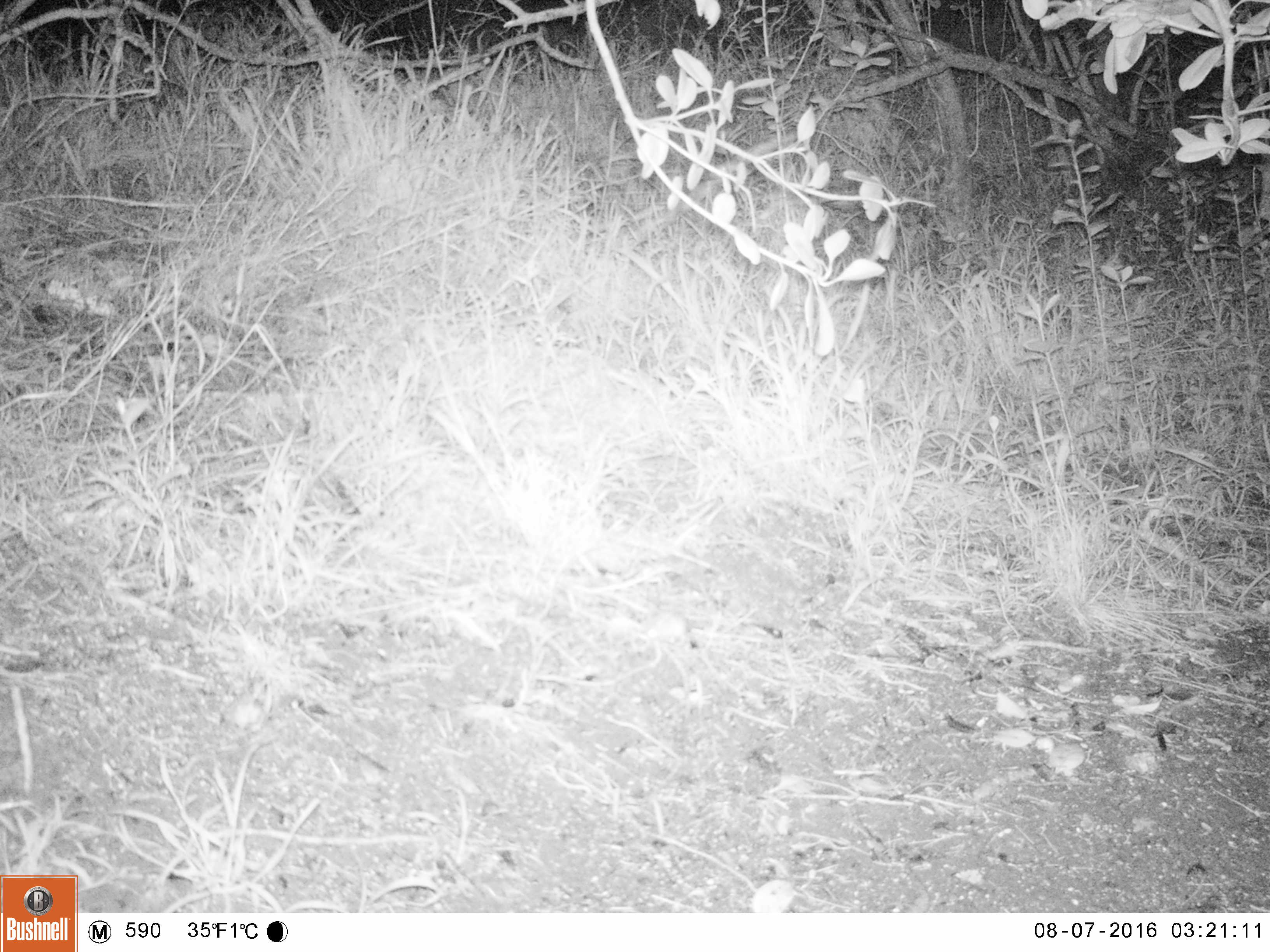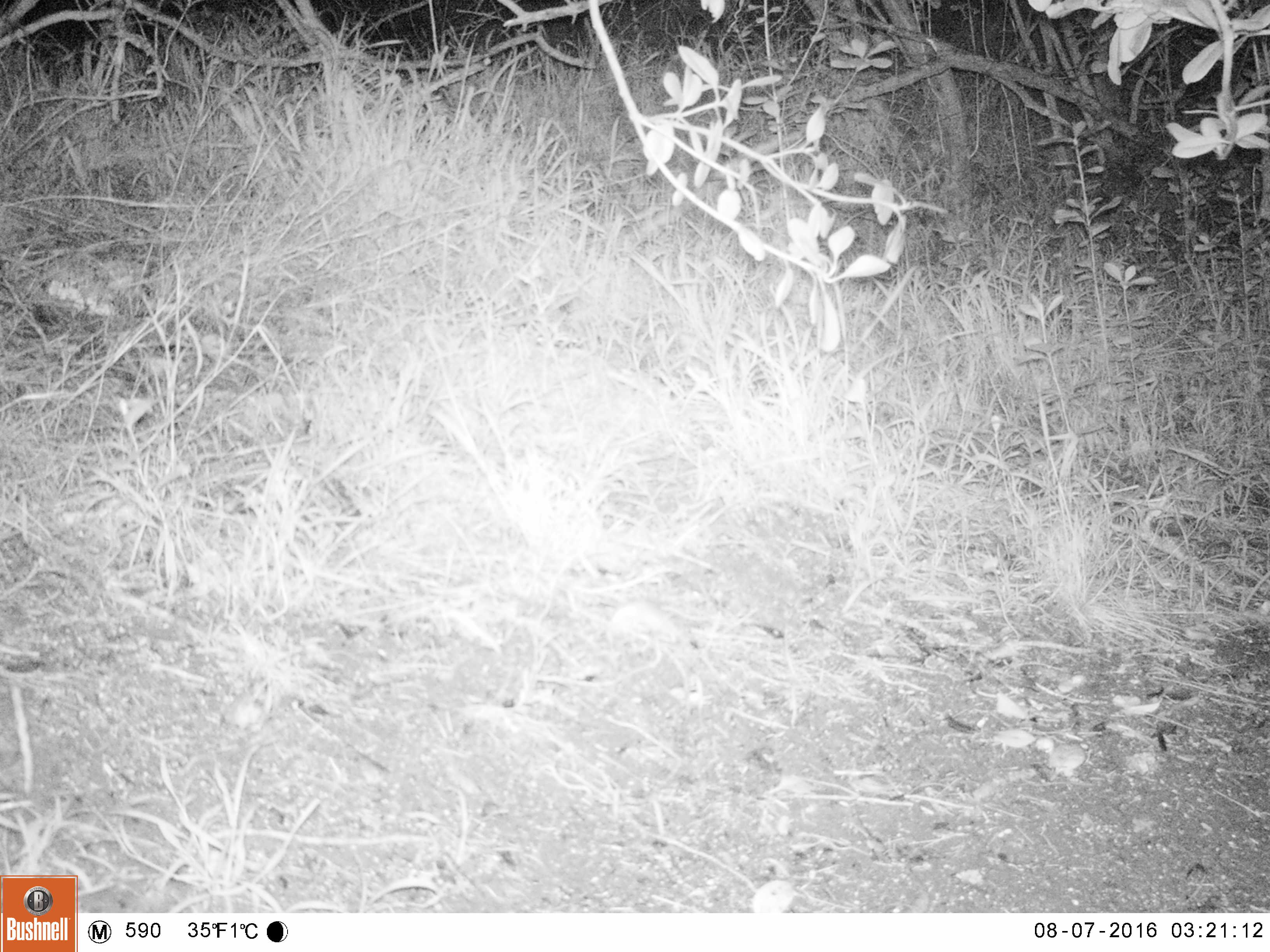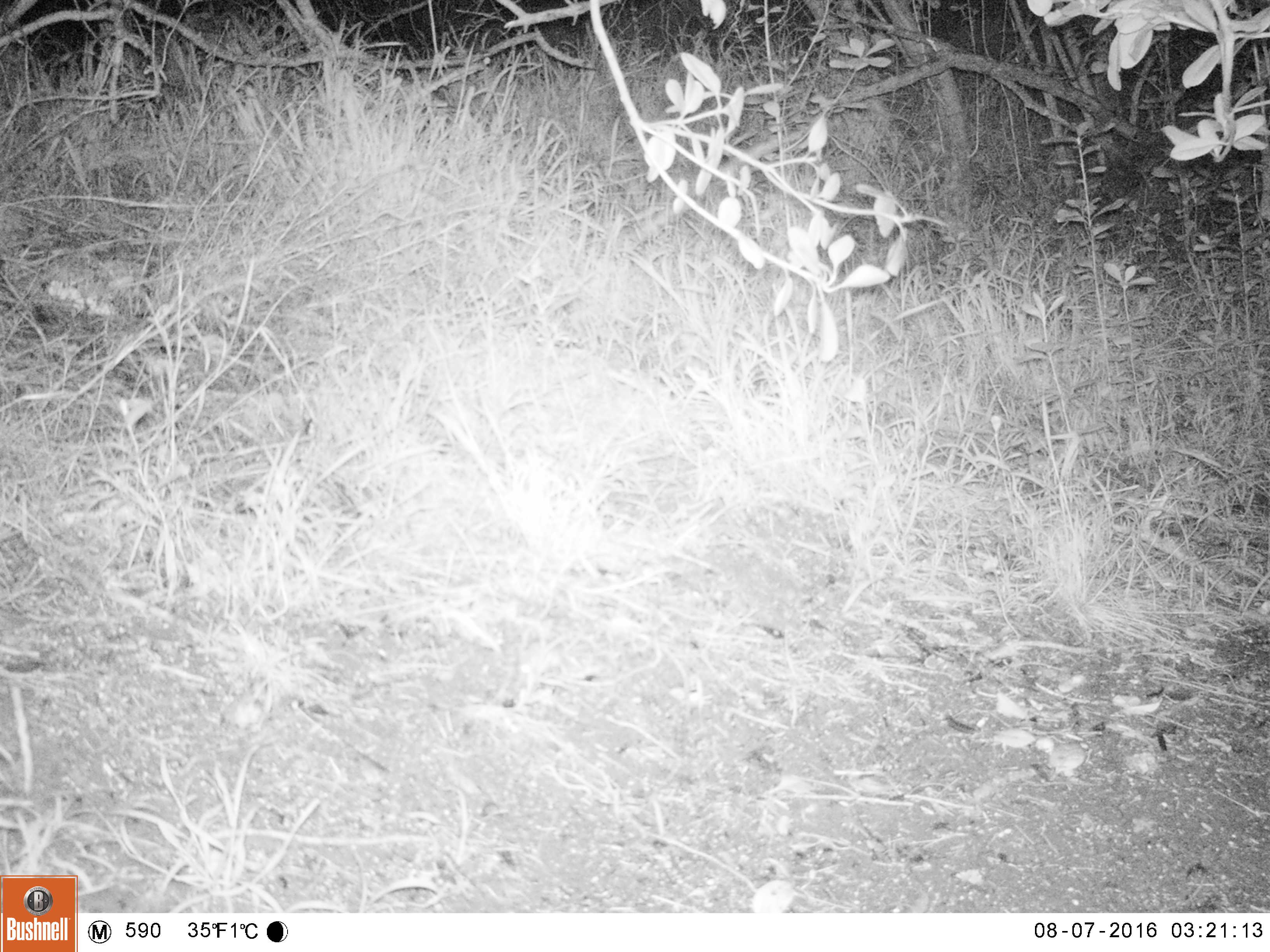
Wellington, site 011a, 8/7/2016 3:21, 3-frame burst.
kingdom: Animalia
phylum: Chordata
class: Mammalia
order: Rodentia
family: Muridae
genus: Mus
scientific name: Mus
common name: mouse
Mouse (Mus).